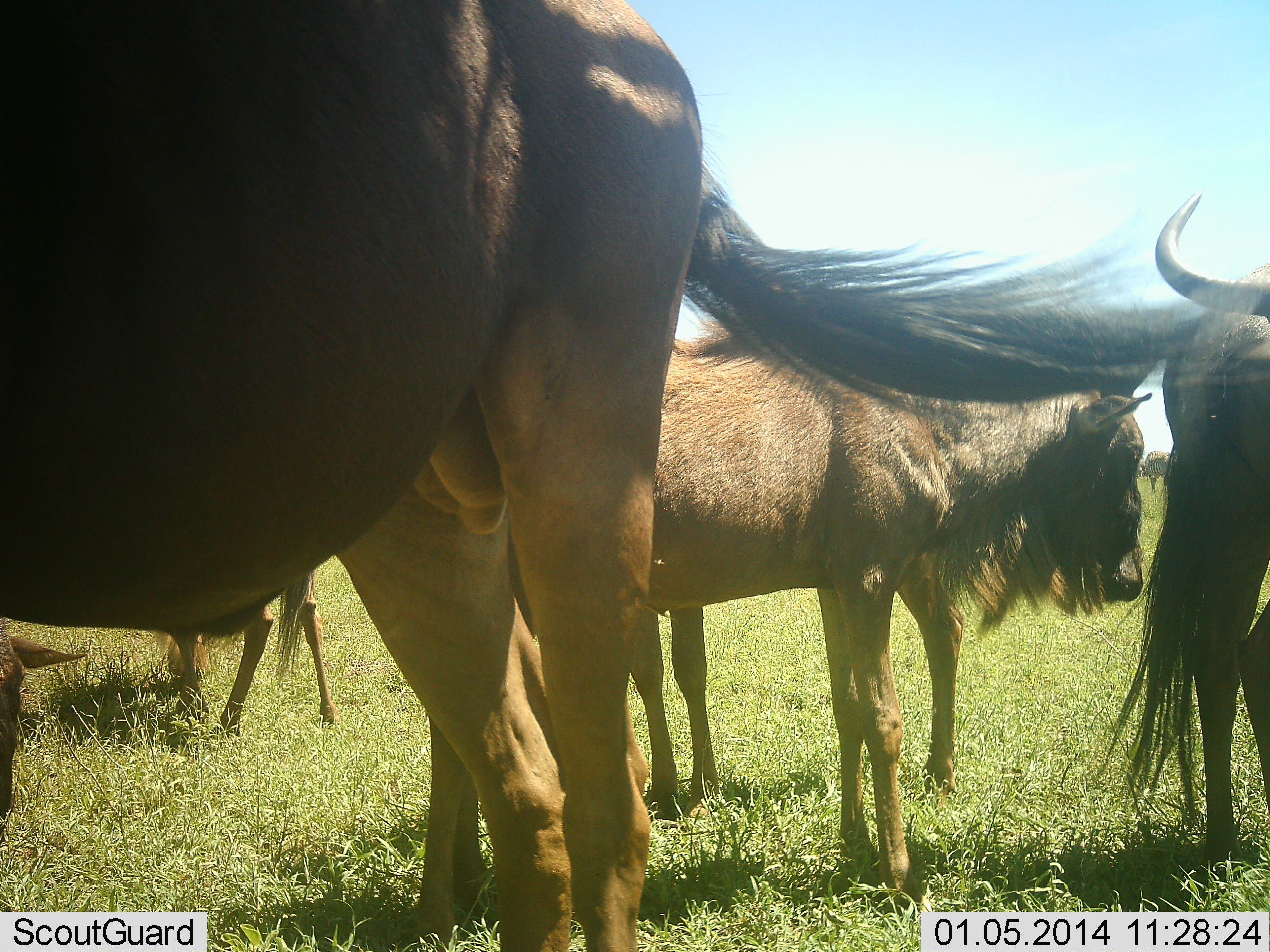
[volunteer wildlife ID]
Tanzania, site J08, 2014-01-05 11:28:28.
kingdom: Animalia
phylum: Chordata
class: Mammalia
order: Artiodactyla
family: Bovidae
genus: Connochaetes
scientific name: Connochaetes taurinus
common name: blue wildebeest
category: wildebeest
Wildebeest (blue wildebeest) (Connochaetes taurinus), count 6. Behavior (volunteer vote fractions): standing 100%, resting 0%, moving 0%, interacting 0%. Young present (vote fraction): 50%. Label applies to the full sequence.